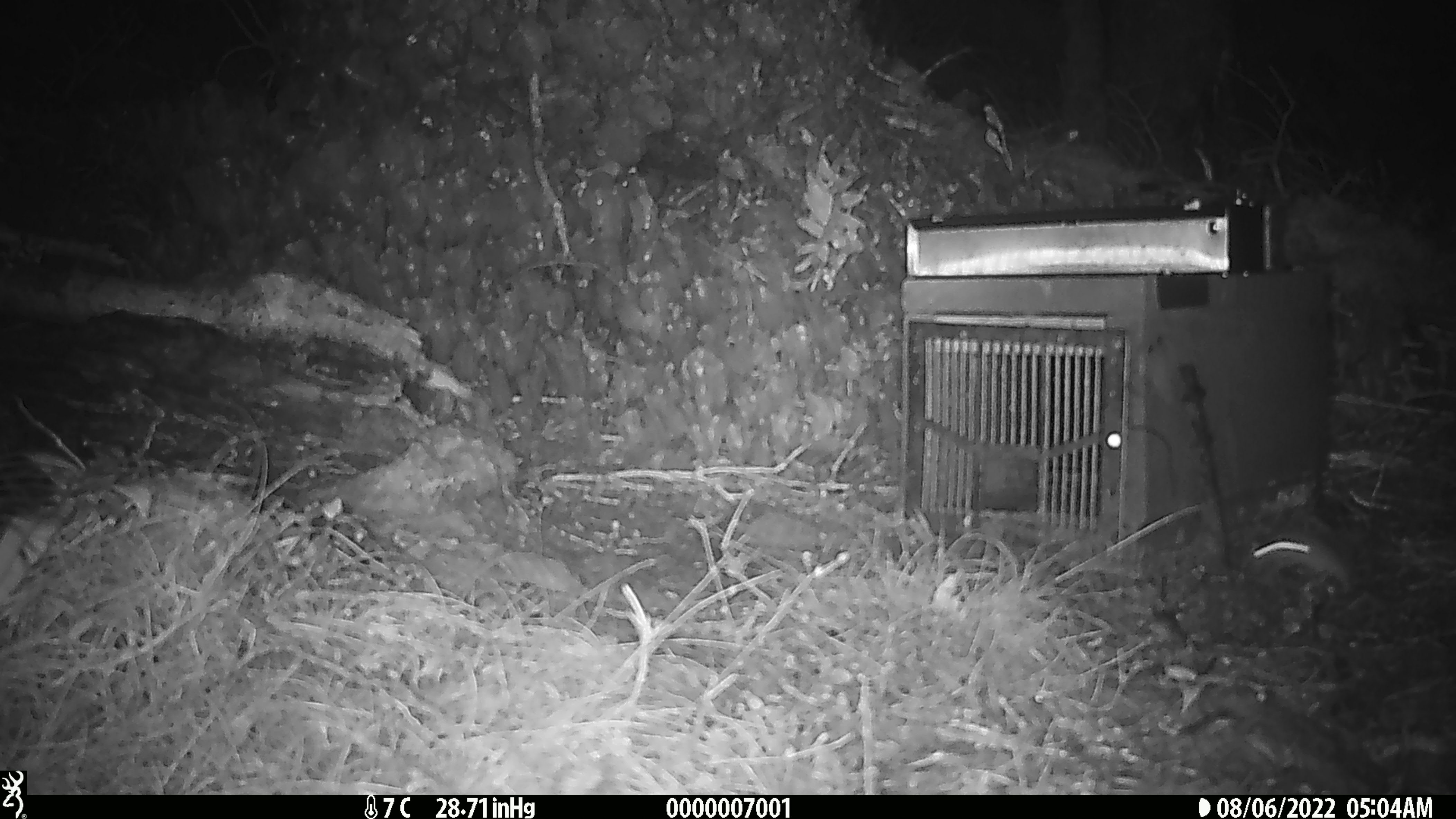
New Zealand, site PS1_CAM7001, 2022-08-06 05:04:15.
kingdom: Animalia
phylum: Chordata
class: Mammalia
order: Rodentia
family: Muridae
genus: Mus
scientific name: Mus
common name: mouse